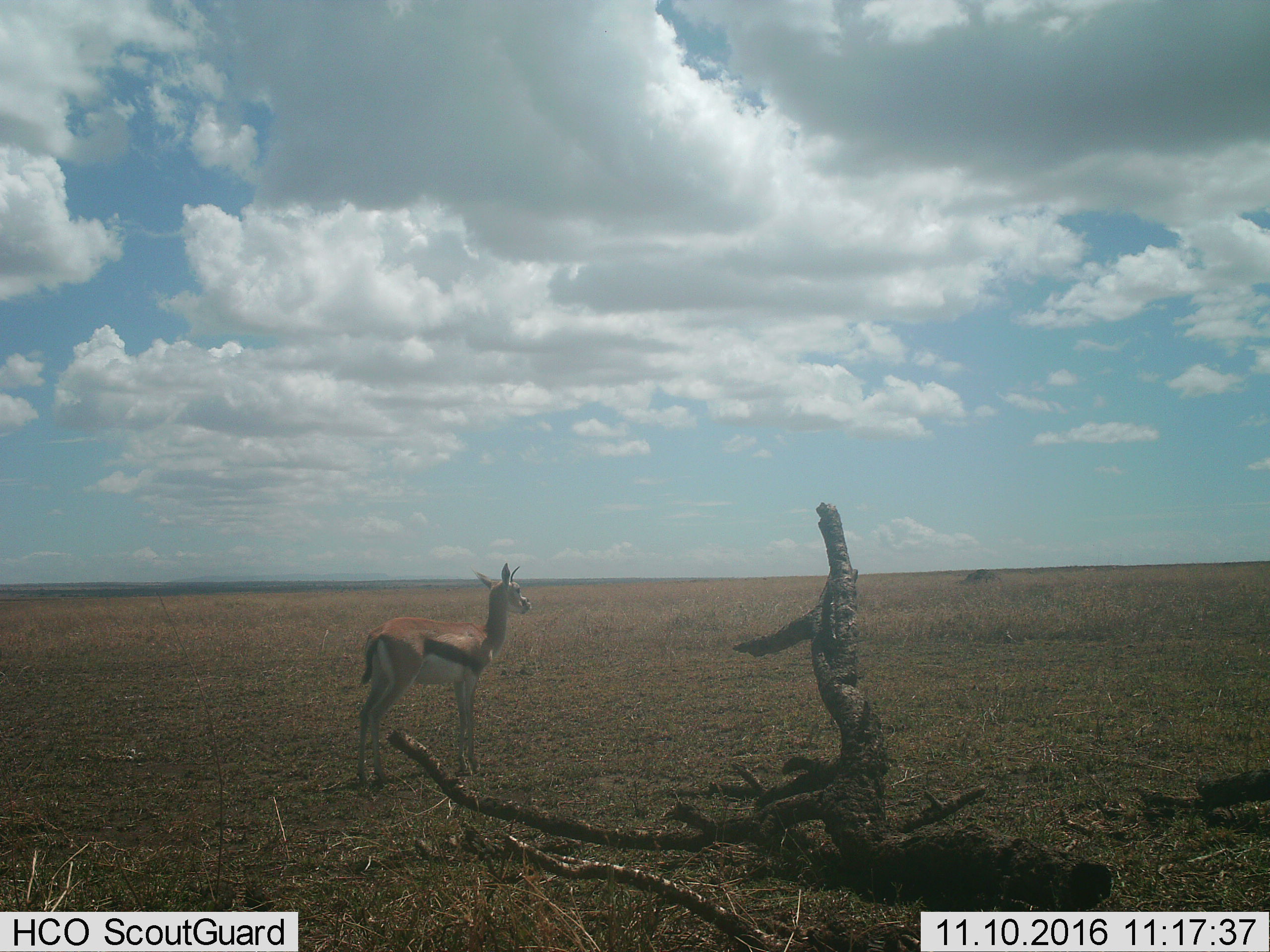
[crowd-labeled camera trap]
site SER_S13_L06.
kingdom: Animalia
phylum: Chordata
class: Mammalia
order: Artiodactyla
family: Bovidae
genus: Eudorcas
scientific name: Eudorcas thomsonii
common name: thomson's gazelle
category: gazellethomsons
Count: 1.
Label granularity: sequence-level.